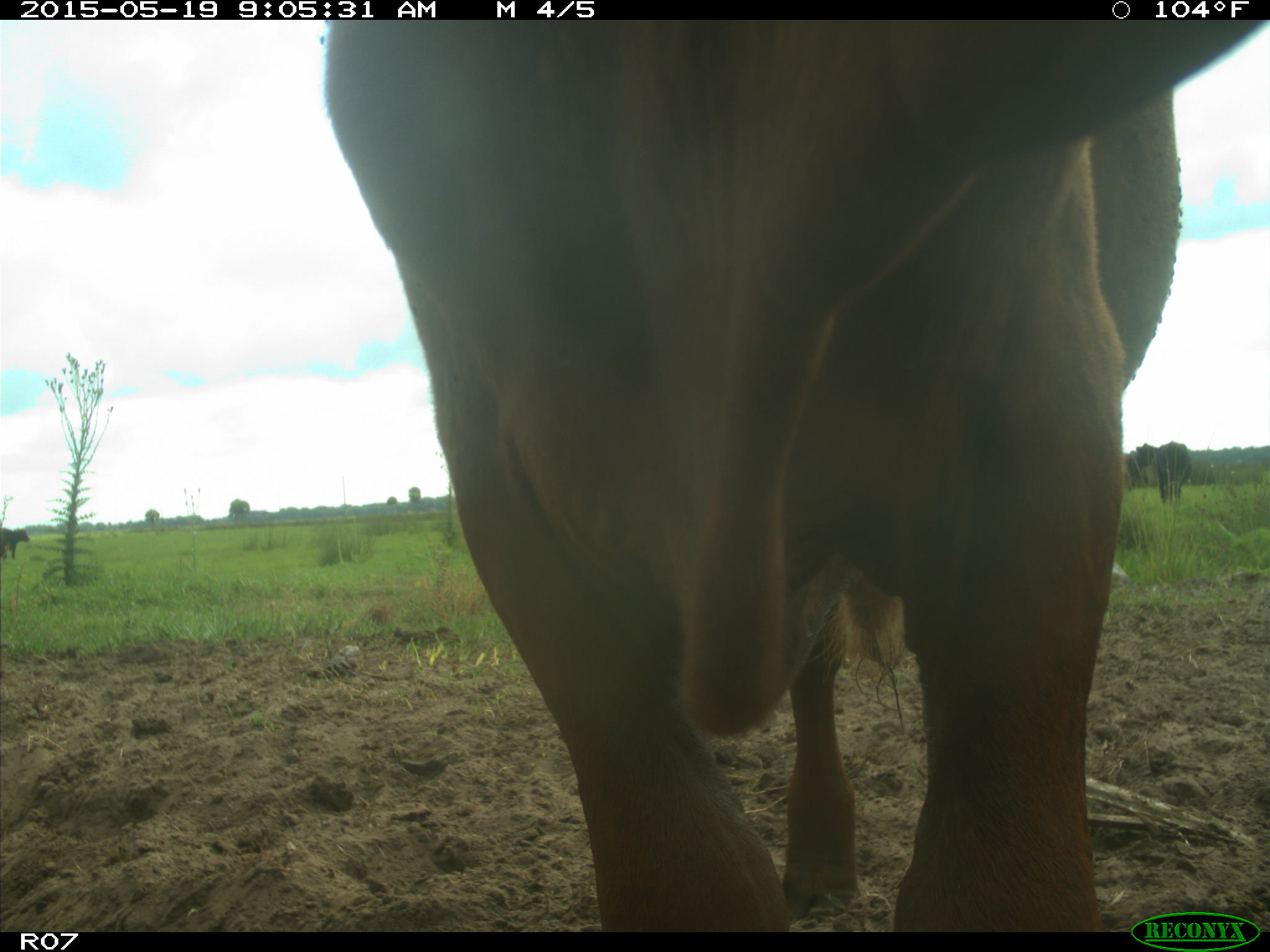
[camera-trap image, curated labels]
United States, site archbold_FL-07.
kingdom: Animalia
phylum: Chordata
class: Mammalia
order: Artiodactyla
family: Bovidae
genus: Bos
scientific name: Bos taurus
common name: domestic cow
Bos taurus (domestic cow).